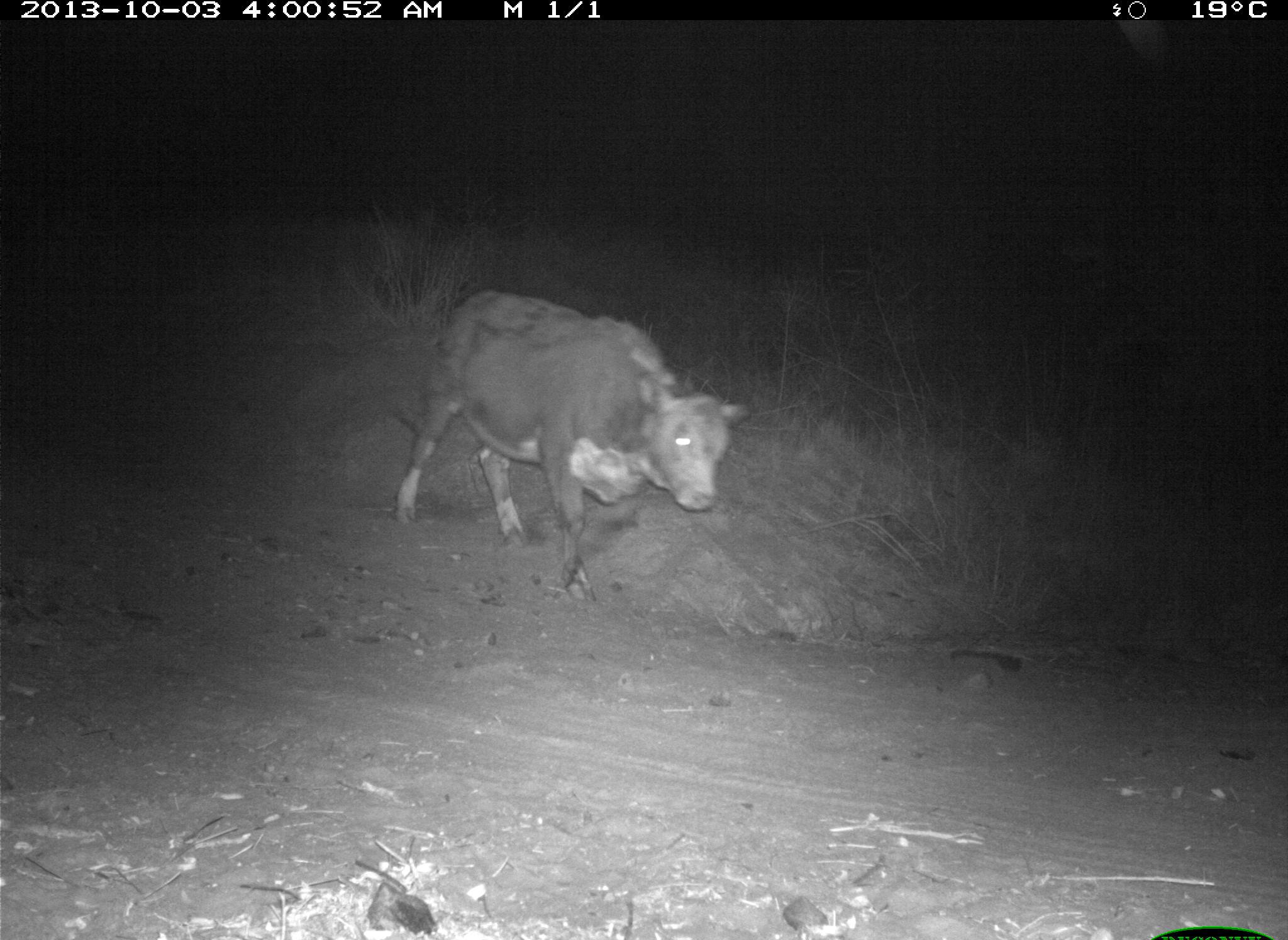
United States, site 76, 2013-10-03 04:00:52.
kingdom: Animalia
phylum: Chordata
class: Mammalia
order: Artiodactyla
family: Bovidae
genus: Bos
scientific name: Bos taurus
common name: cow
Cow (Bos taurus).